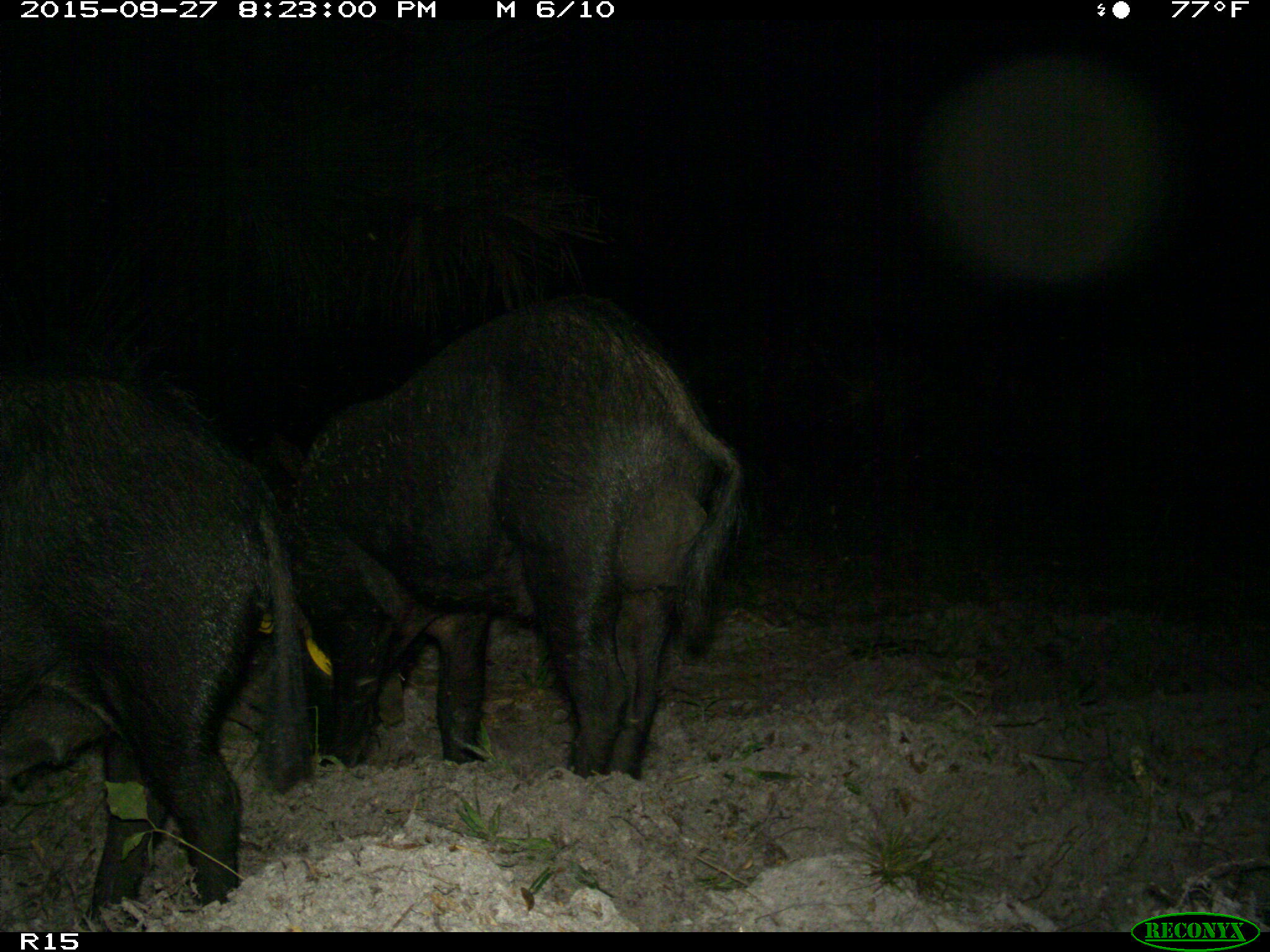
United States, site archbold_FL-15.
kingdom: Animalia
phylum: Chordata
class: Mammalia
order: Artiodactyla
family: Suidae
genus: Sus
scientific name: Sus scrofa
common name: wild boar